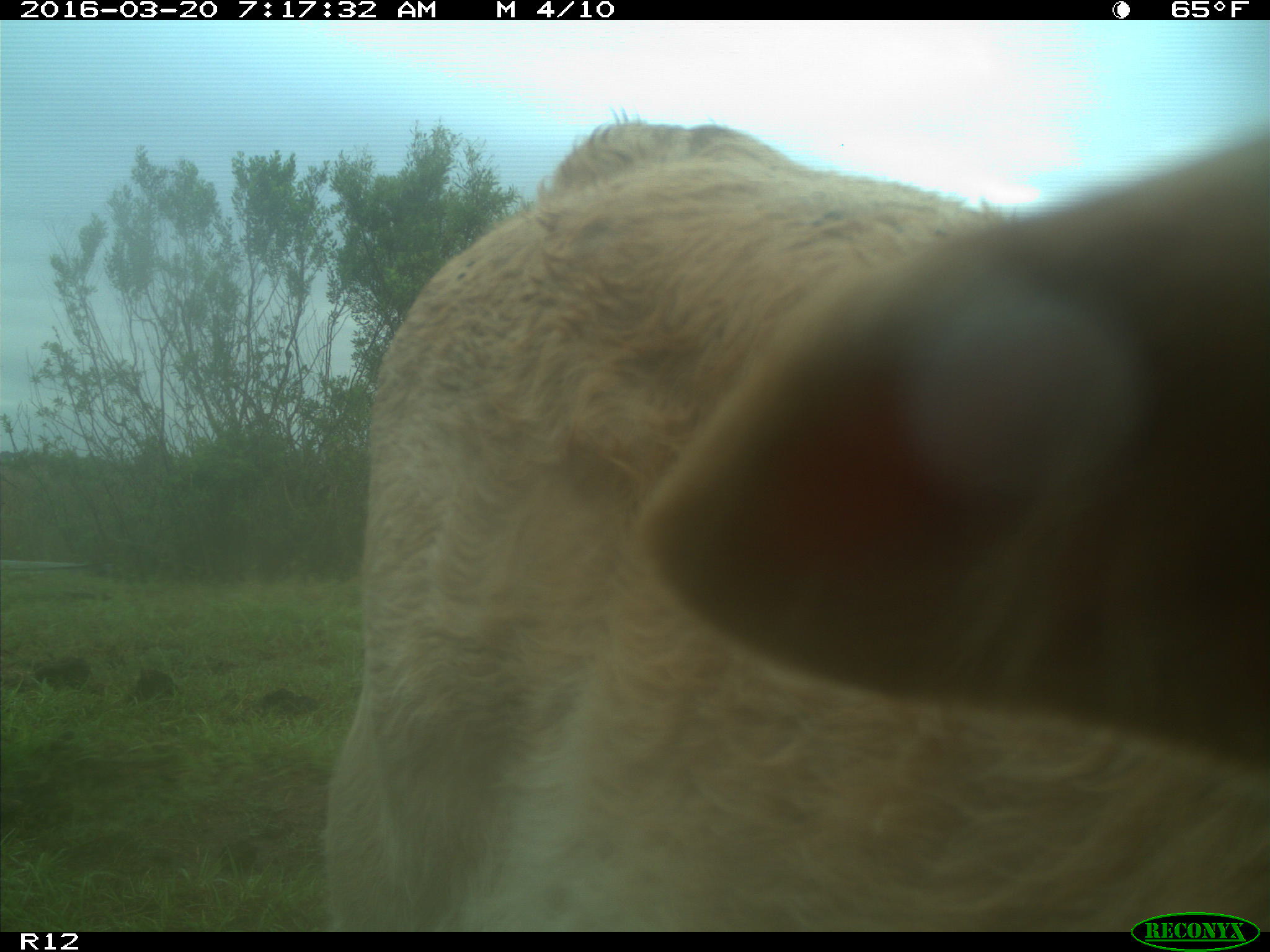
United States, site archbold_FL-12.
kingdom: Animalia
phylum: Chordata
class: Mammalia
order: Artiodactyla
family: Bovidae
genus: Bos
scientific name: Bos taurus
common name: domestic cow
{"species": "Bos taurus (domestic cow)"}